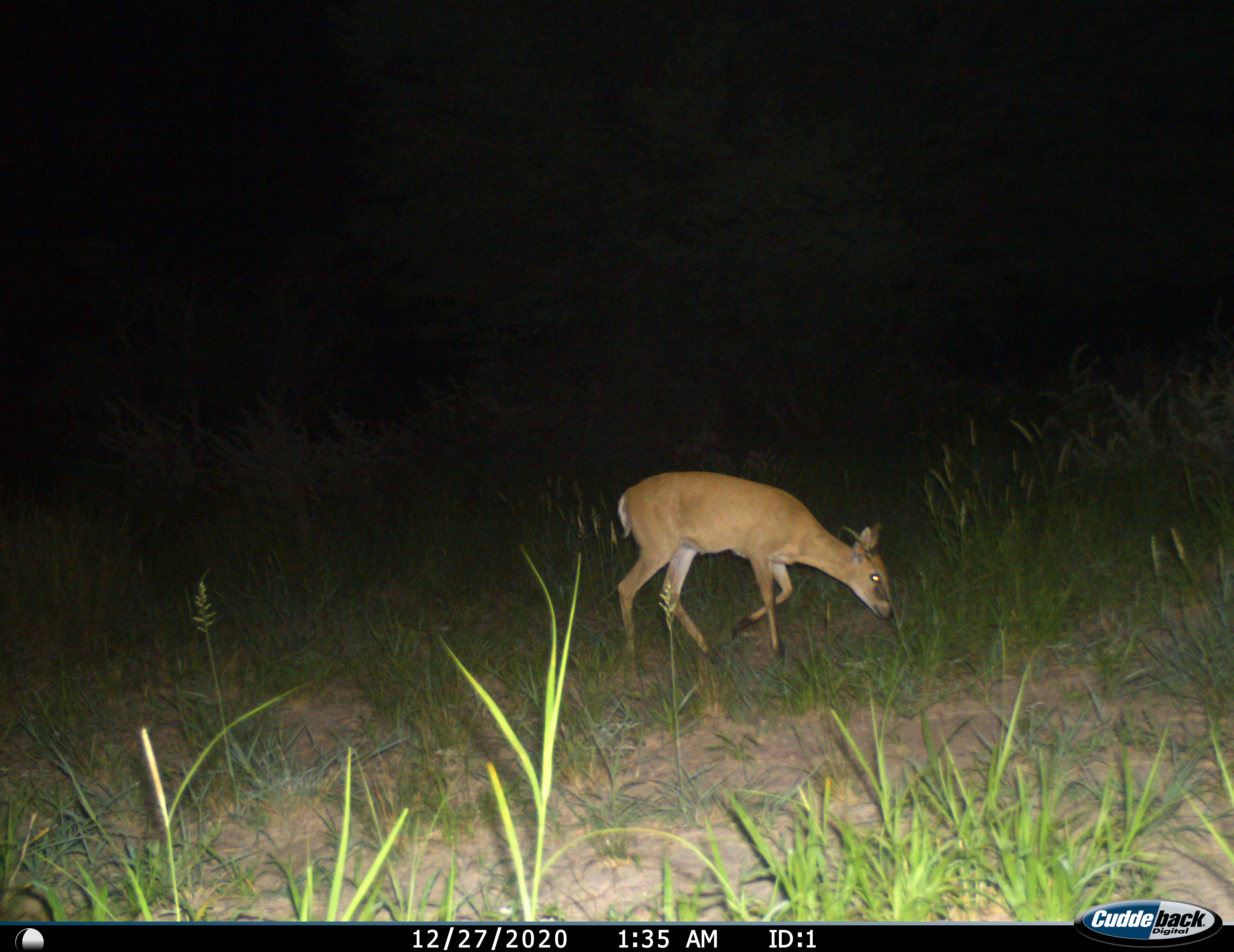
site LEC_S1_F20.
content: unidentified animal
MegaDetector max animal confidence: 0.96